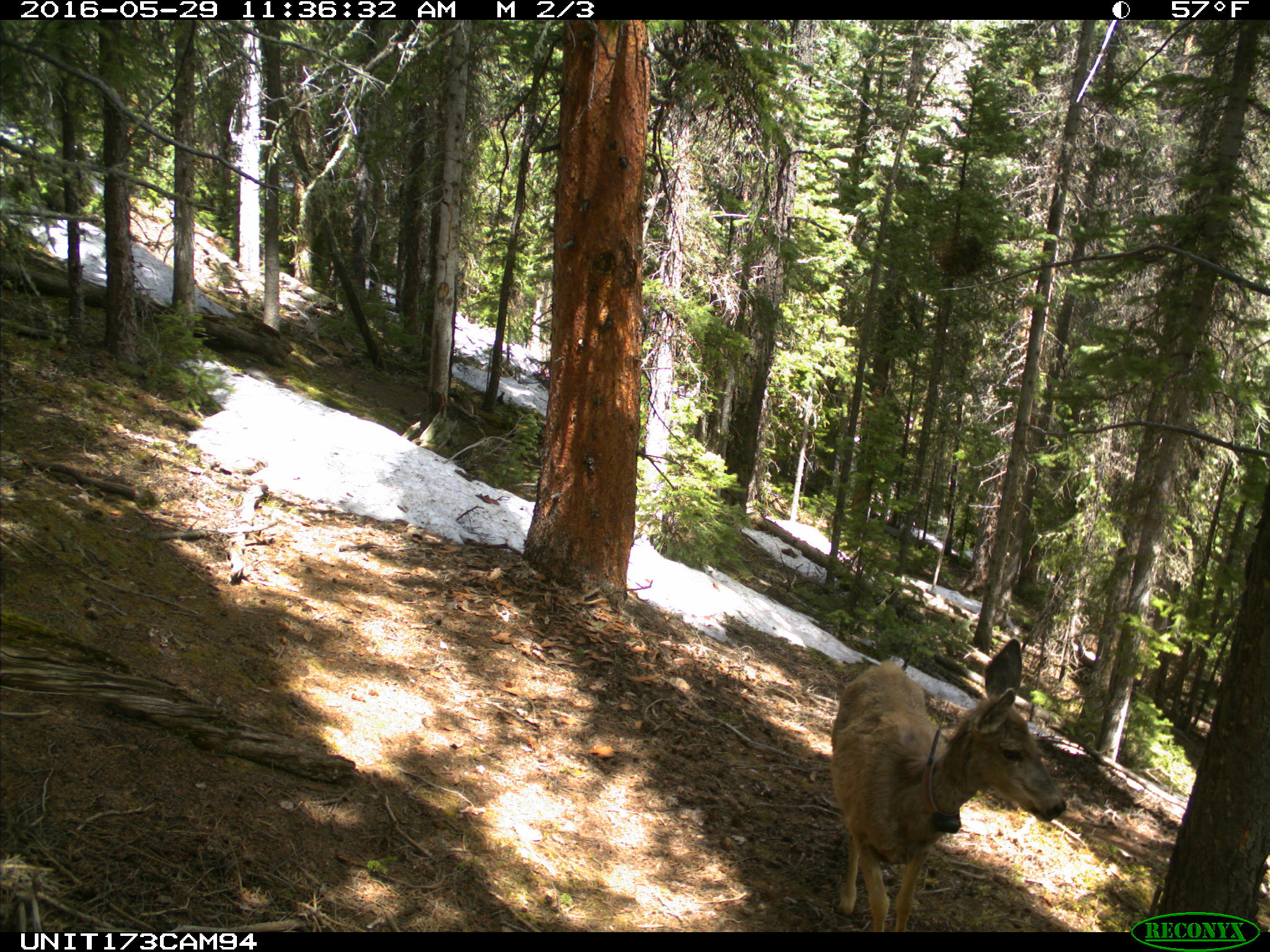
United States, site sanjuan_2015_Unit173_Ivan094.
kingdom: Animalia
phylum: Chordata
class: Mammalia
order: Artiodactyla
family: Cervidae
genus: Odocoileus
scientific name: Odocoileus hemionus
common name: mule deer